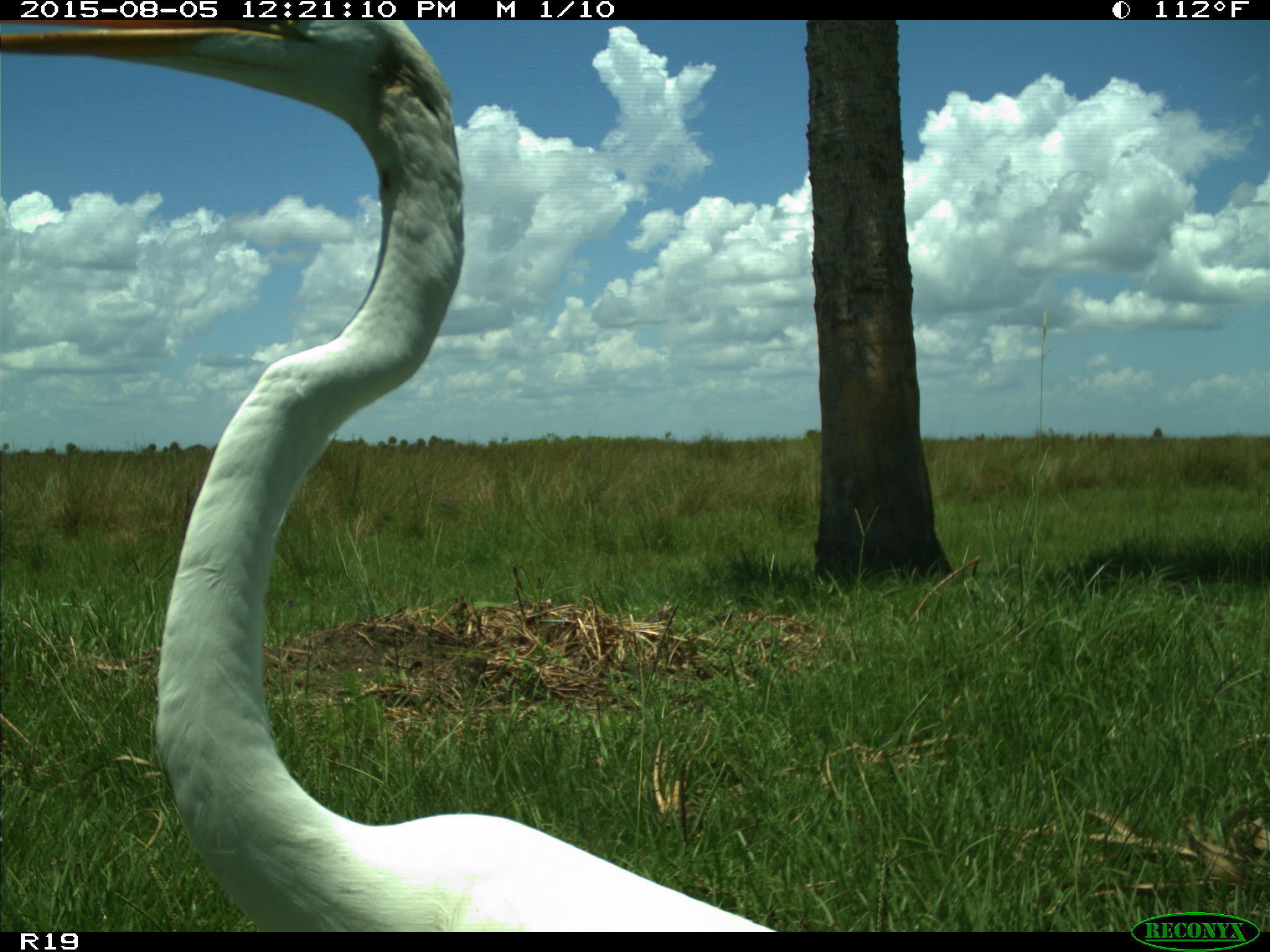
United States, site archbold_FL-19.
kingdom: Animalia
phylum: Chordata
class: Aves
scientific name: Aves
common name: birds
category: unidentified bird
Unidentified bird (birds) (Aves).